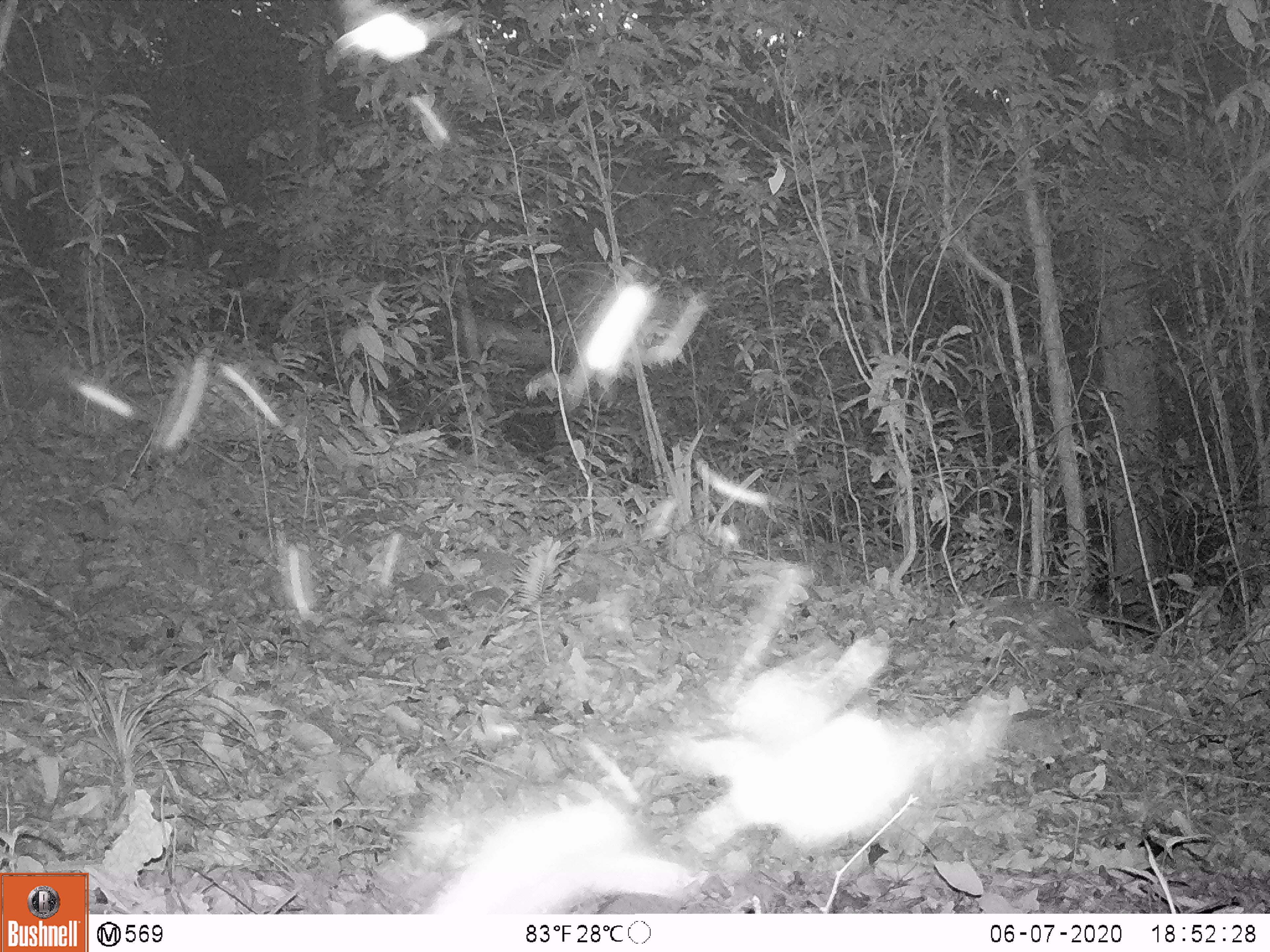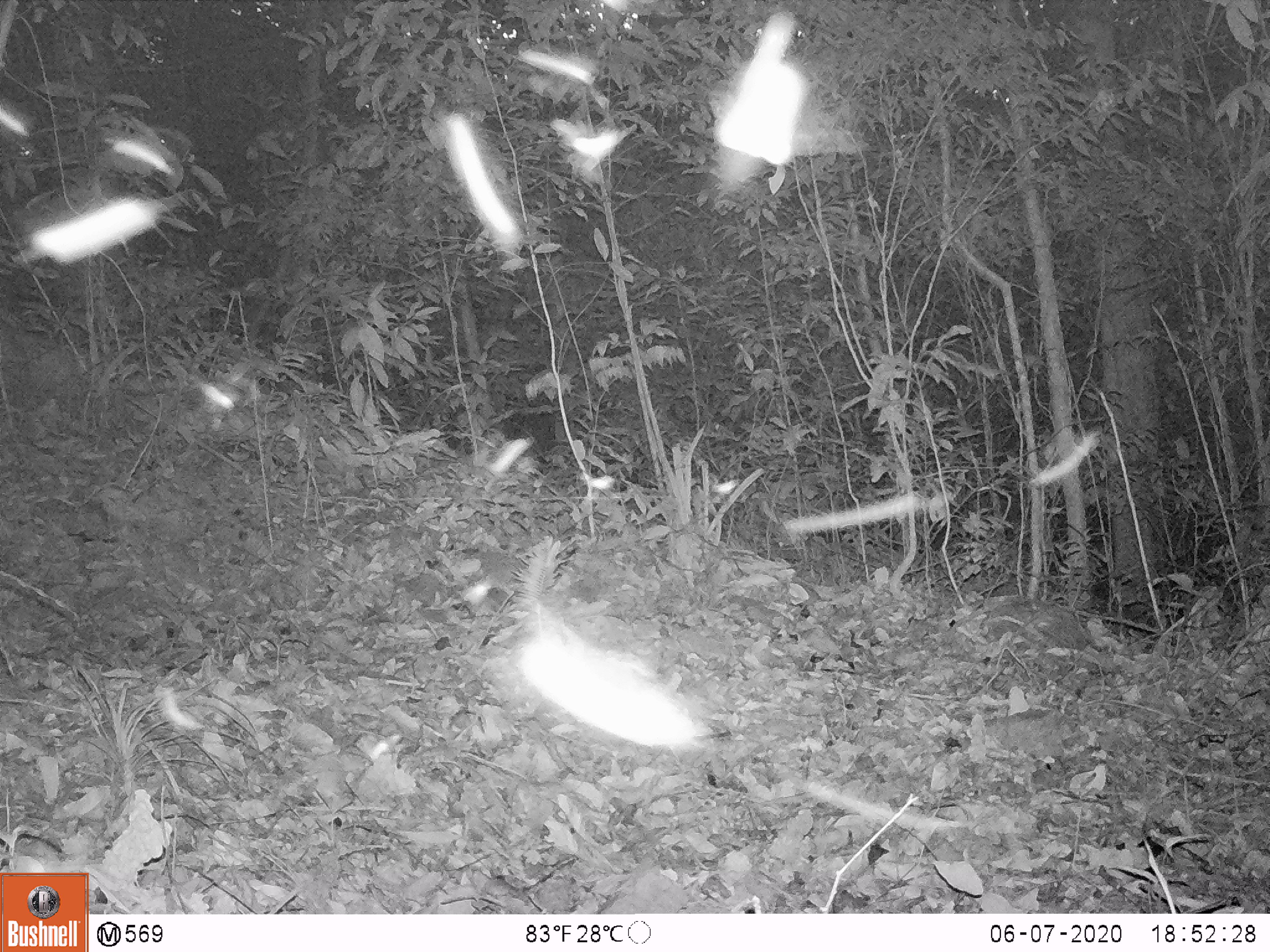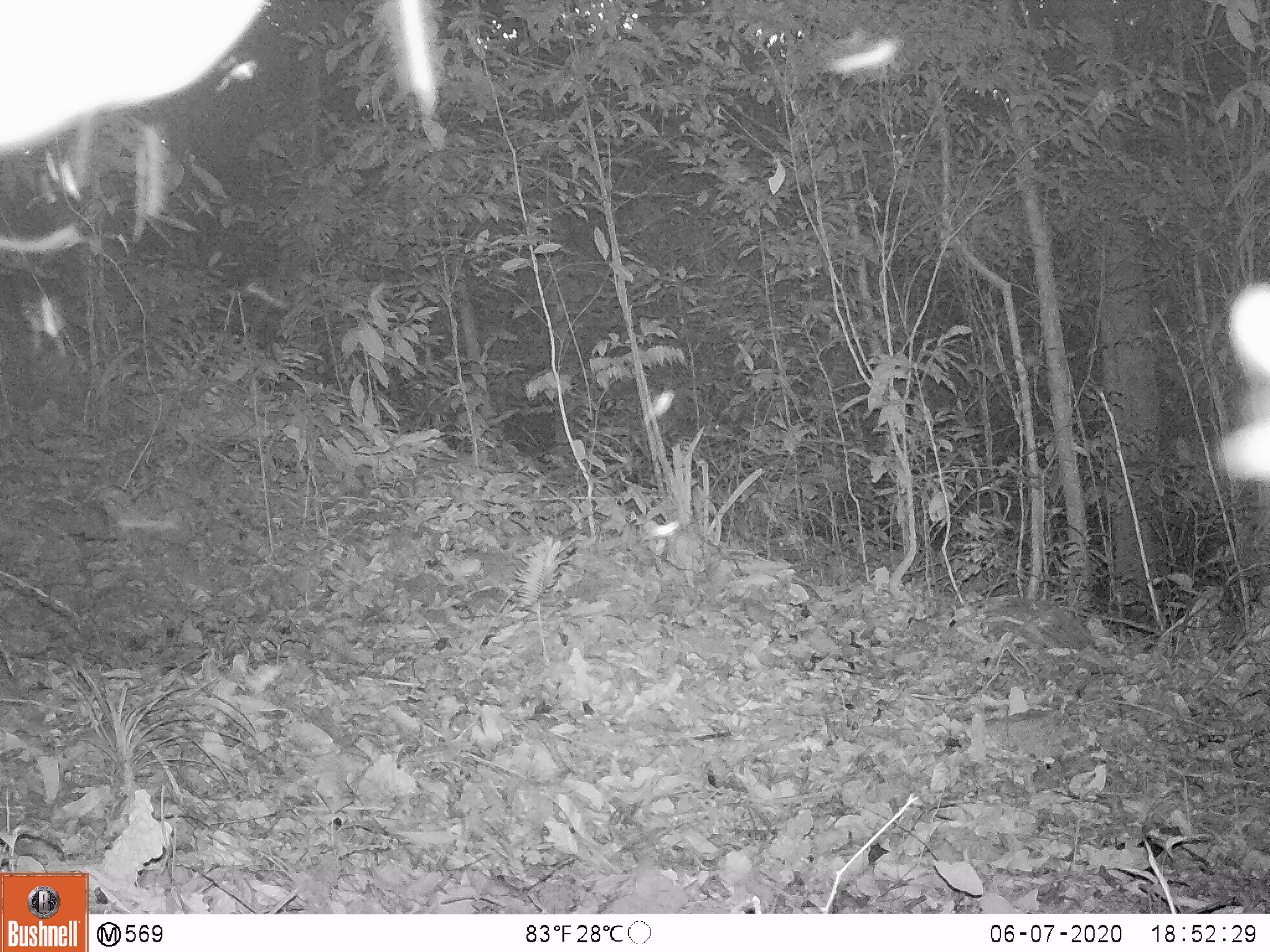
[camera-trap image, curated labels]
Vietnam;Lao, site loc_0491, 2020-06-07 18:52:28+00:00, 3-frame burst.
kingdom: Animalia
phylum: Chordata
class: Mammalia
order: Artiodactyla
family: Bovidae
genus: Capricornis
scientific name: Capricornis sumatraensis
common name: chinese serow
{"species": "chinese serow (Capricornis sumatraensis)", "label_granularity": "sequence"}